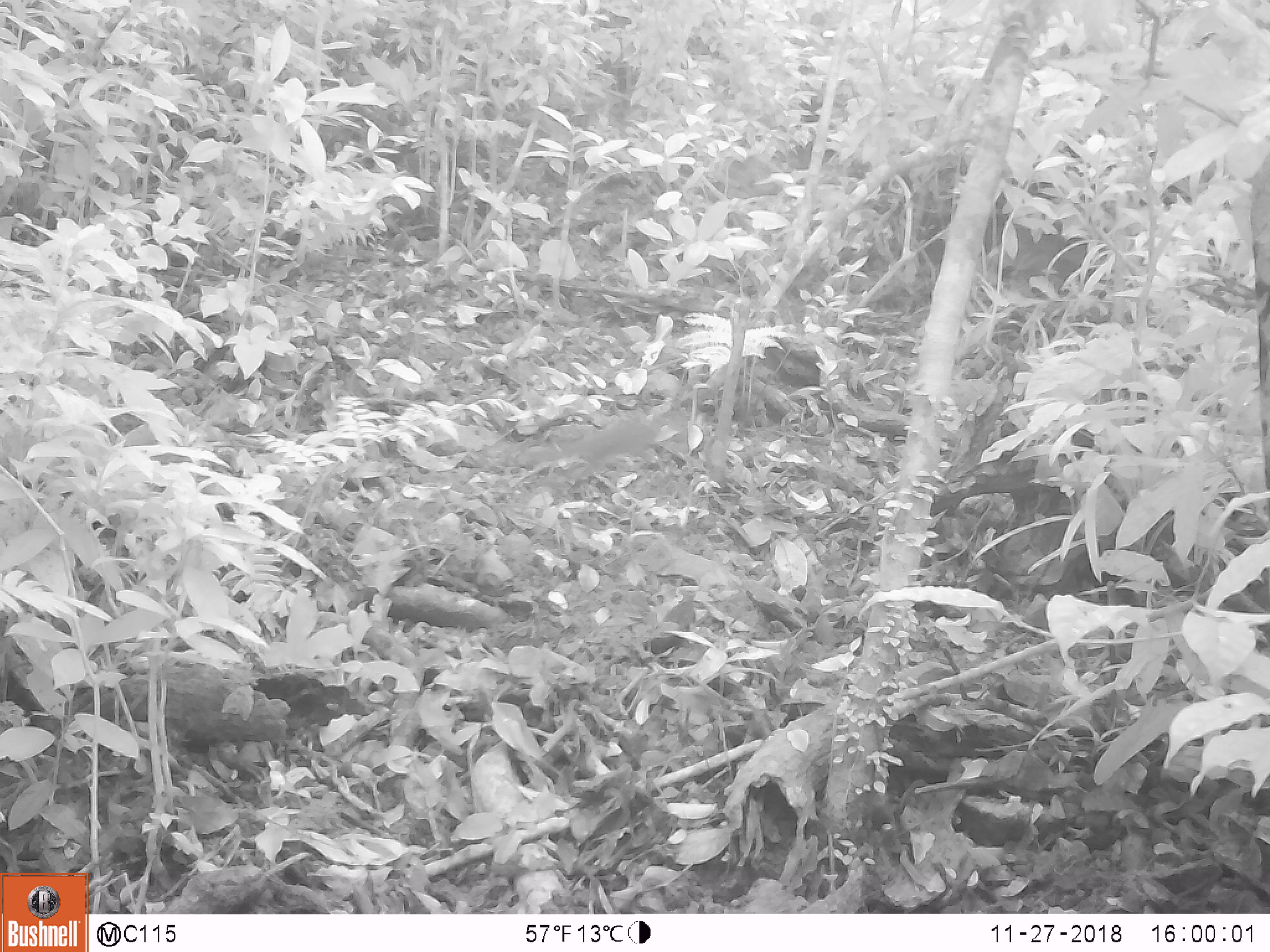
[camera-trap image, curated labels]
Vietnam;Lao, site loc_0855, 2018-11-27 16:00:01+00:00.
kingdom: Animalia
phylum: Chordata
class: Mammalia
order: Rodentia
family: Sciuridae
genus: Dremomys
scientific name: Dremomys rufigenis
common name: red-cheeked squirrel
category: red cheeked squirrel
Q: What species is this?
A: Red cheeked squirrel (red-cheeked squirrel) (Dremomys rufigenis).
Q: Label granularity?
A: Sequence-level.